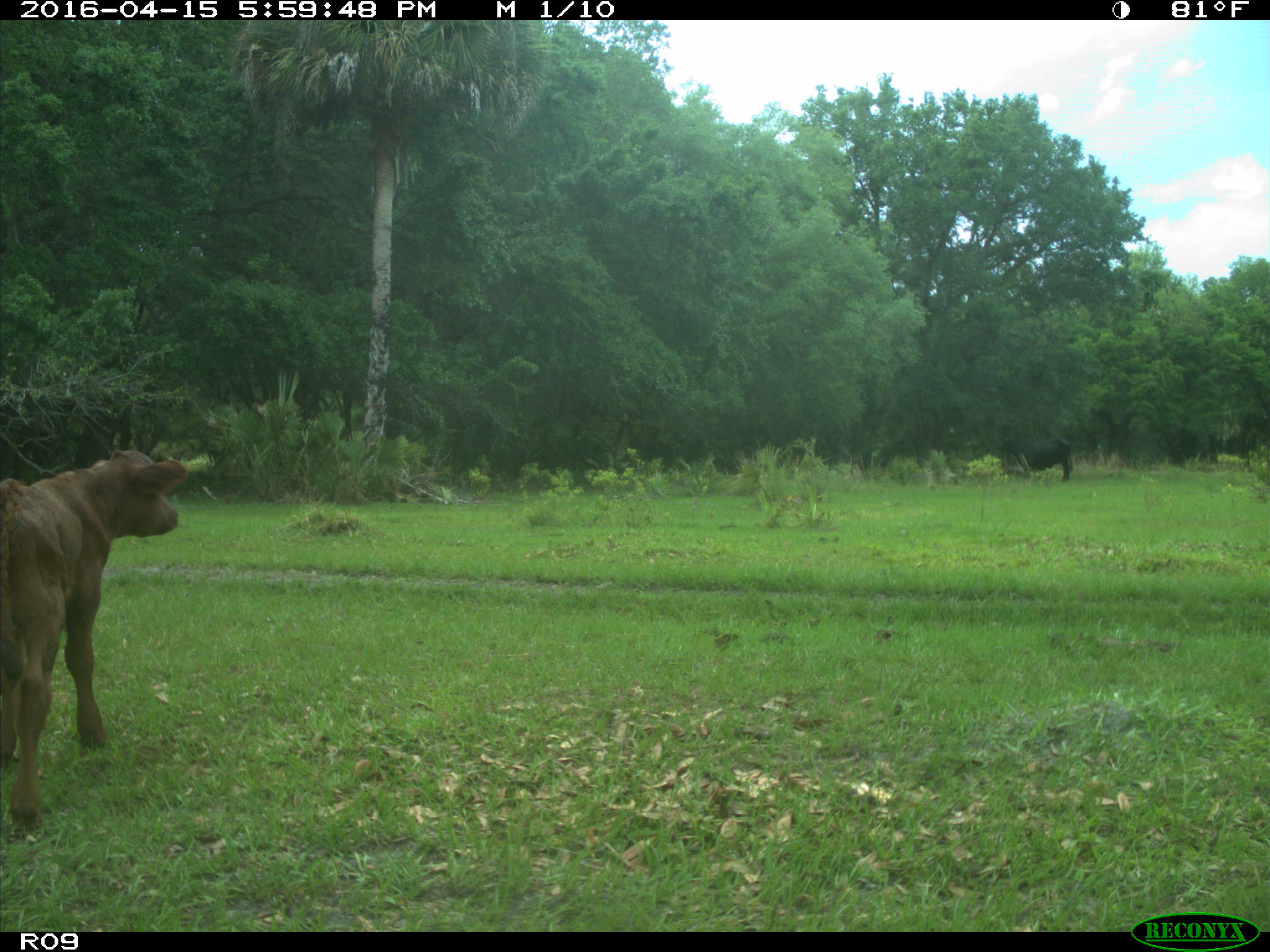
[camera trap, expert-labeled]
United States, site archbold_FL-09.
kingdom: Animalia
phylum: Chordata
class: Mammalia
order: Artiodactyla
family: Bovidae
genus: Bos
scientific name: Bos taurus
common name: domestic cow